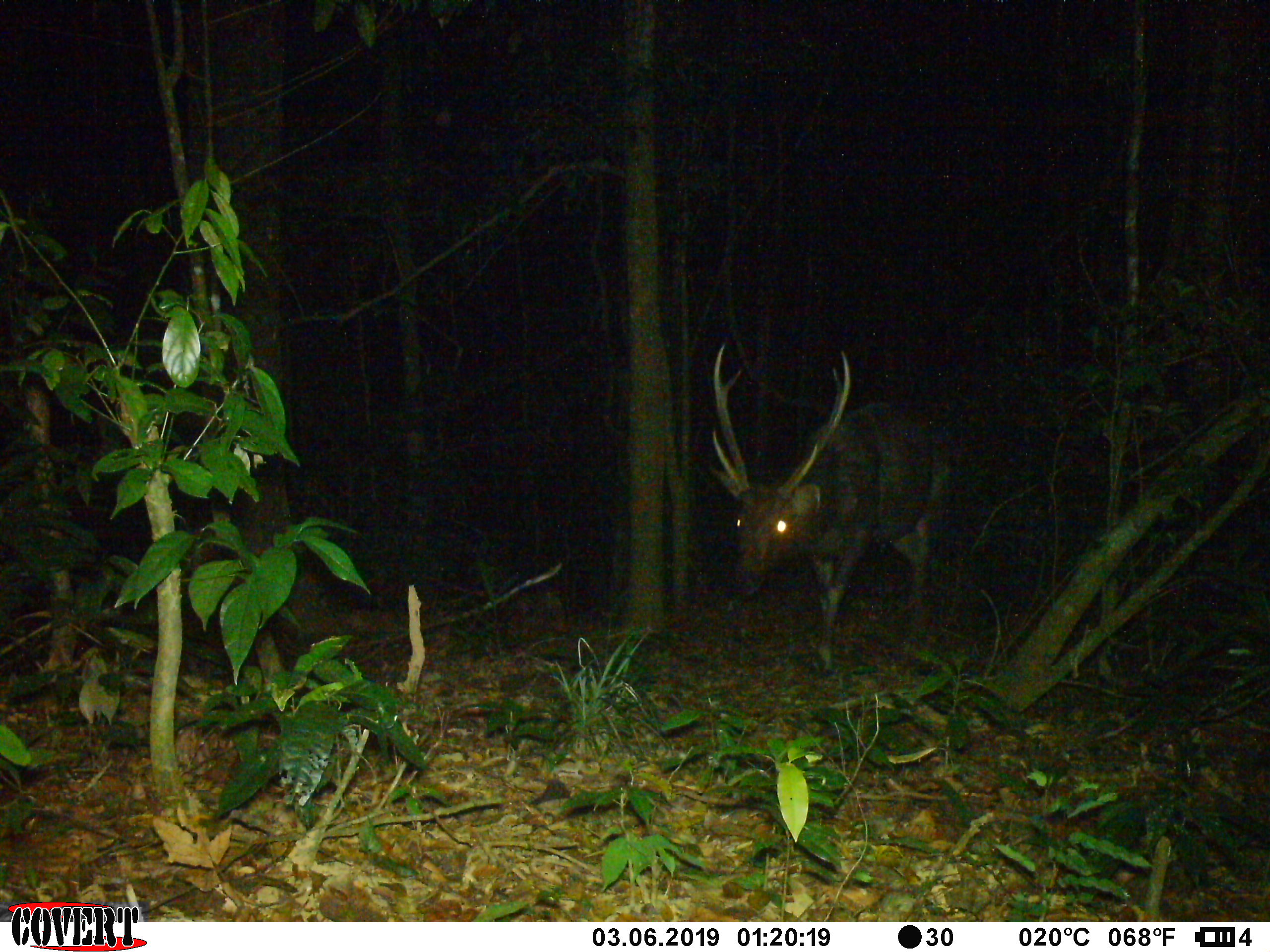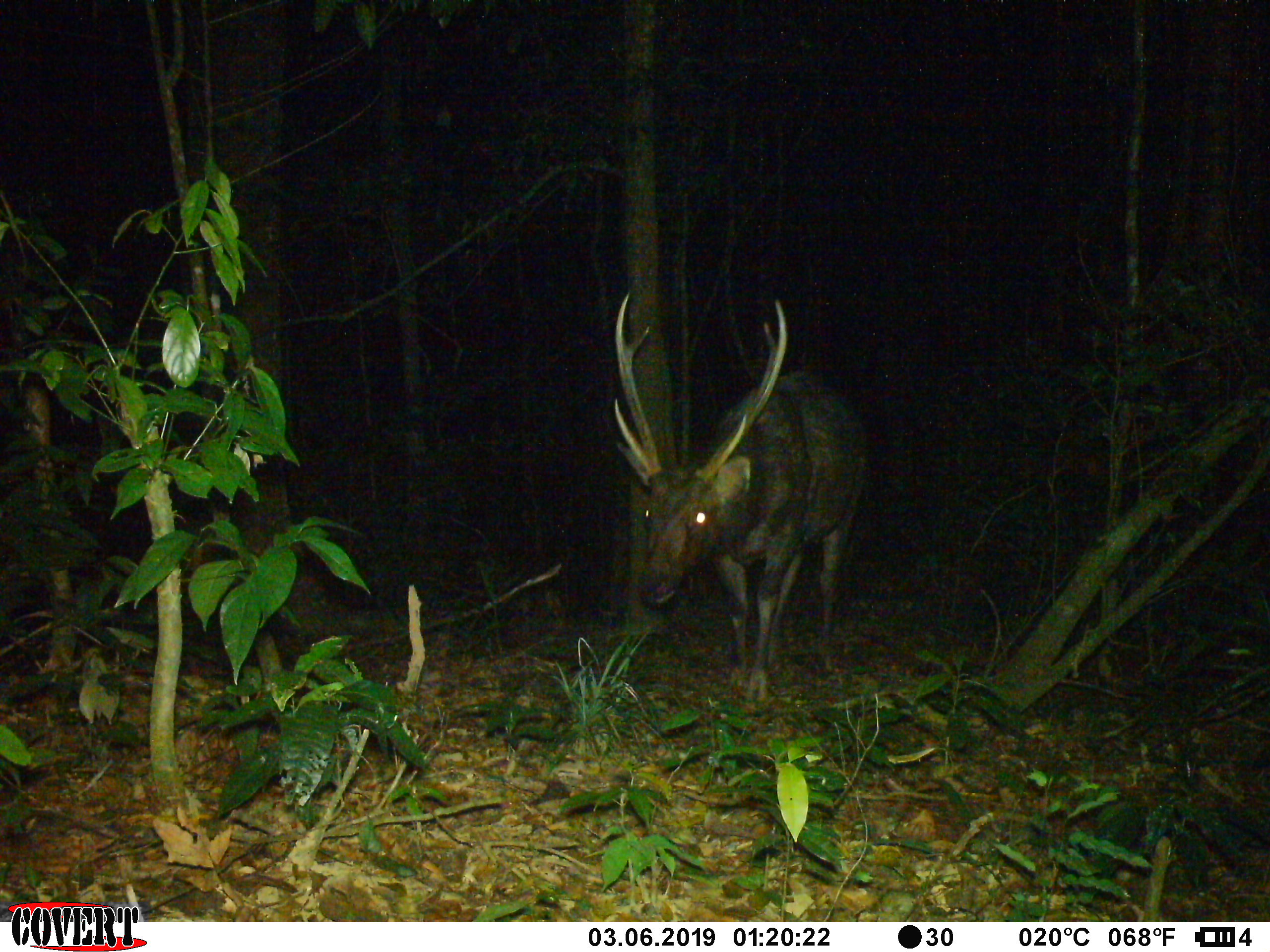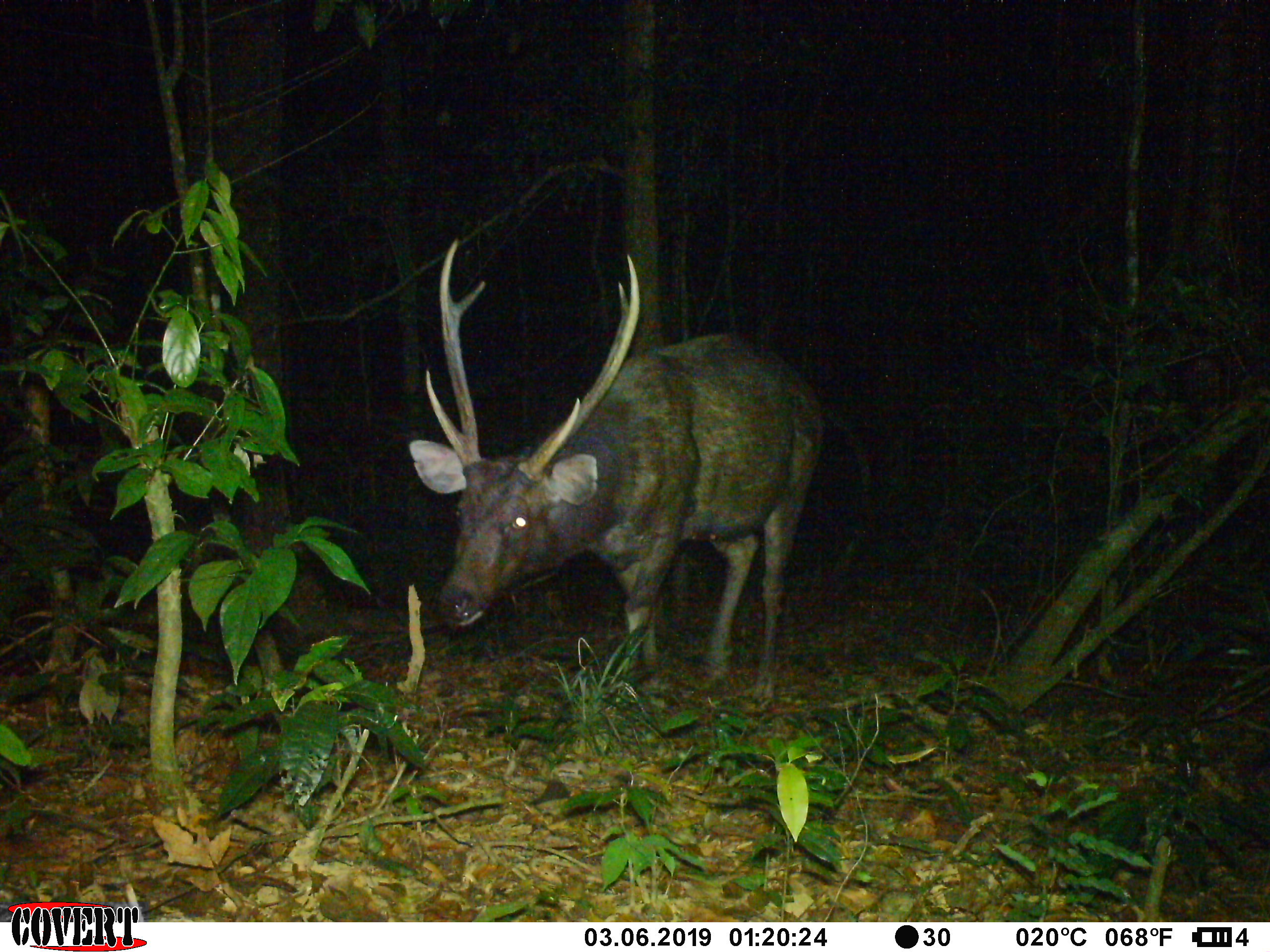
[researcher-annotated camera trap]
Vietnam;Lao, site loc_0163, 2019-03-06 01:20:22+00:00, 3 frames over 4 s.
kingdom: Animalia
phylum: Chordata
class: Mammalia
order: Artiodactyla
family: Cervidae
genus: Rusa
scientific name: Rusa unicolor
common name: sambar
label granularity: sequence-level